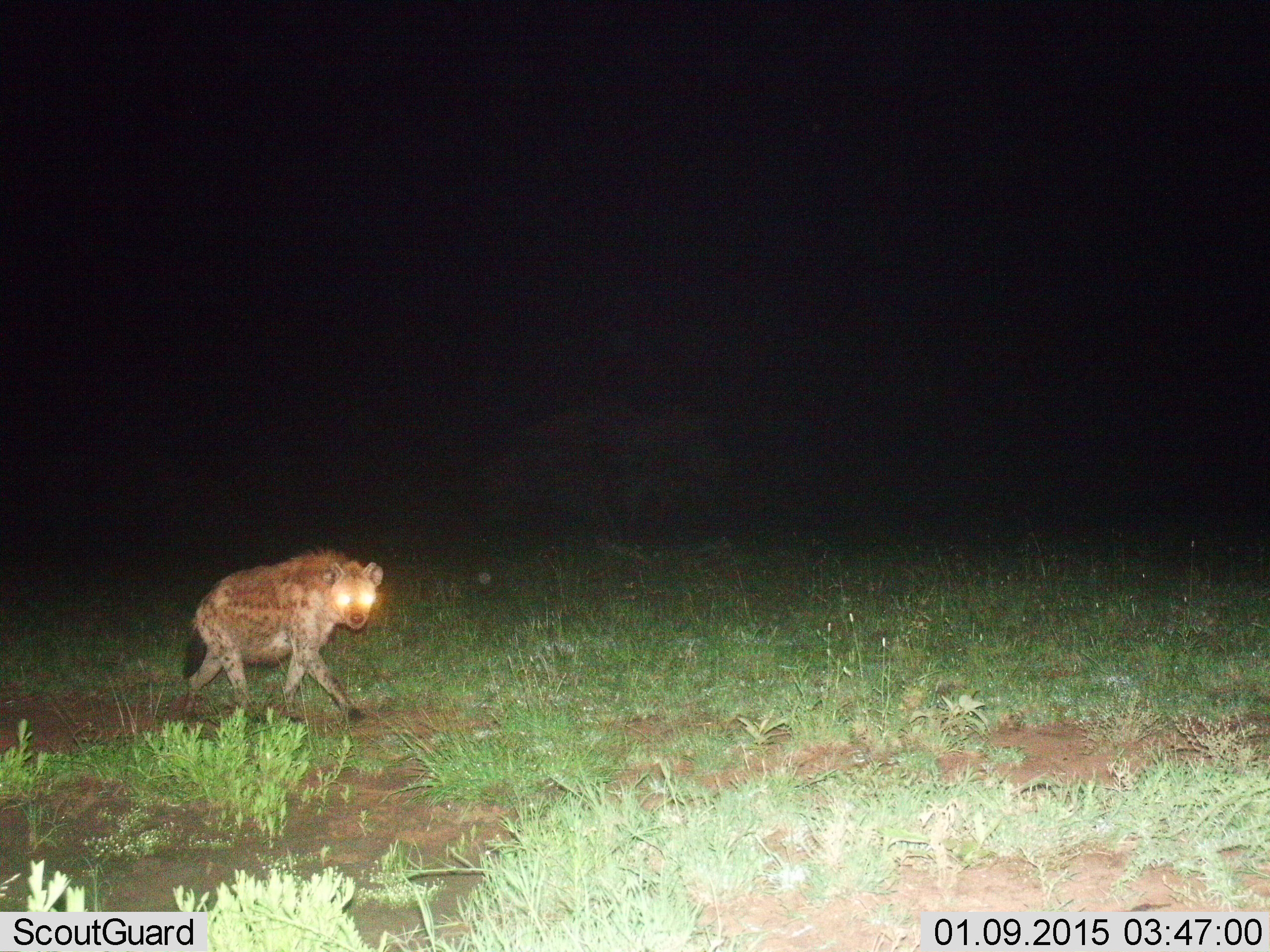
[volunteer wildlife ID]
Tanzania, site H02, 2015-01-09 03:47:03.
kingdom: Animalia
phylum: Chordata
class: Mammalia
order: Carnivora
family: Hyaenidae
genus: Crocuta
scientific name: Crocuta crocuta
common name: spotted hyena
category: hyenaspotted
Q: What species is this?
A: Hyenaspotted (spotted hyena) (Crocuta crocuta).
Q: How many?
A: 1.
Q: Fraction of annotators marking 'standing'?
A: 20%.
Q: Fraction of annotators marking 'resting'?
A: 0%.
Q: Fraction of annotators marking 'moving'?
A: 80%.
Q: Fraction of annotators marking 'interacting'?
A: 0%.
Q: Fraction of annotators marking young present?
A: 0%.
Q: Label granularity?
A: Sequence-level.